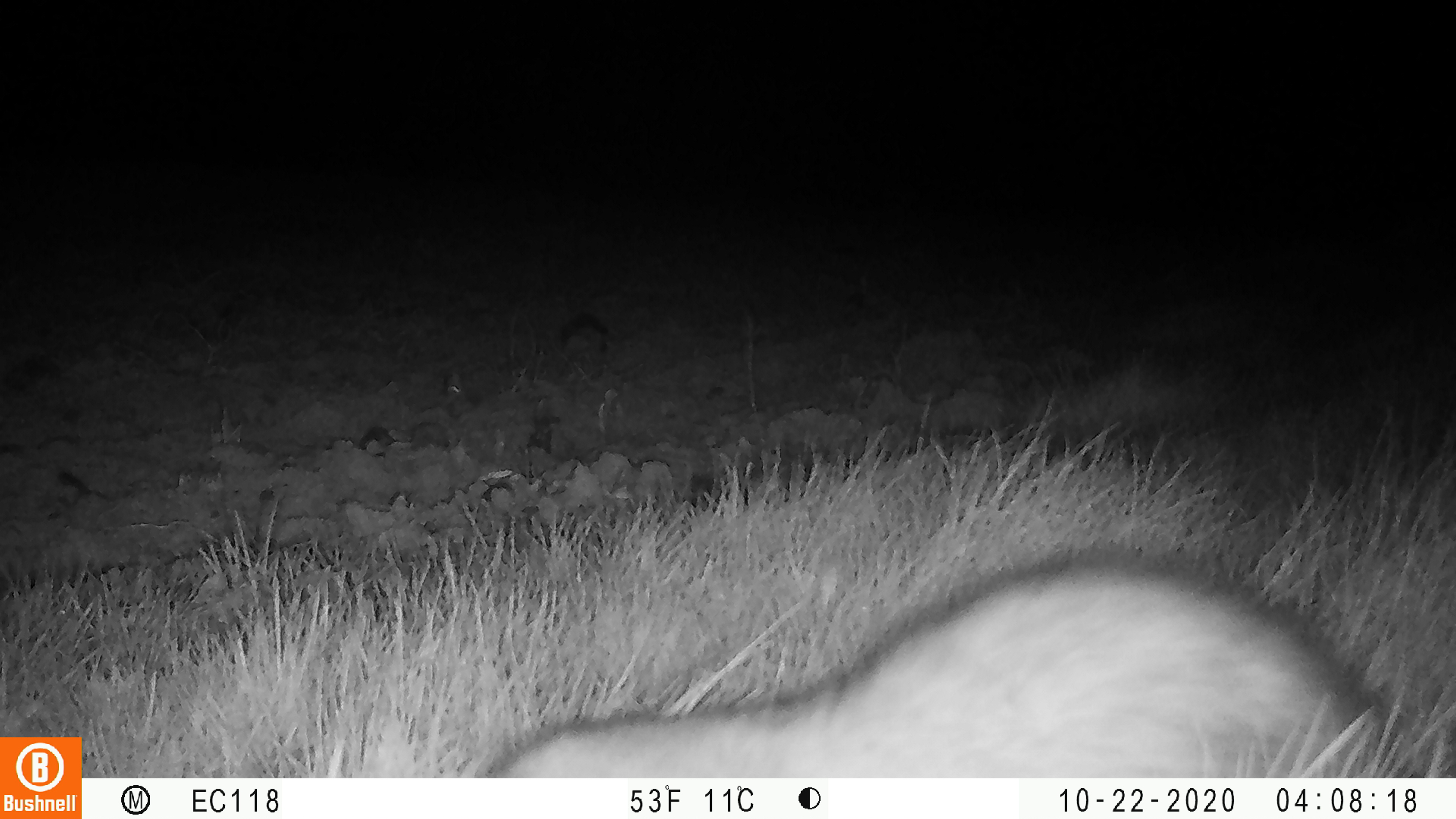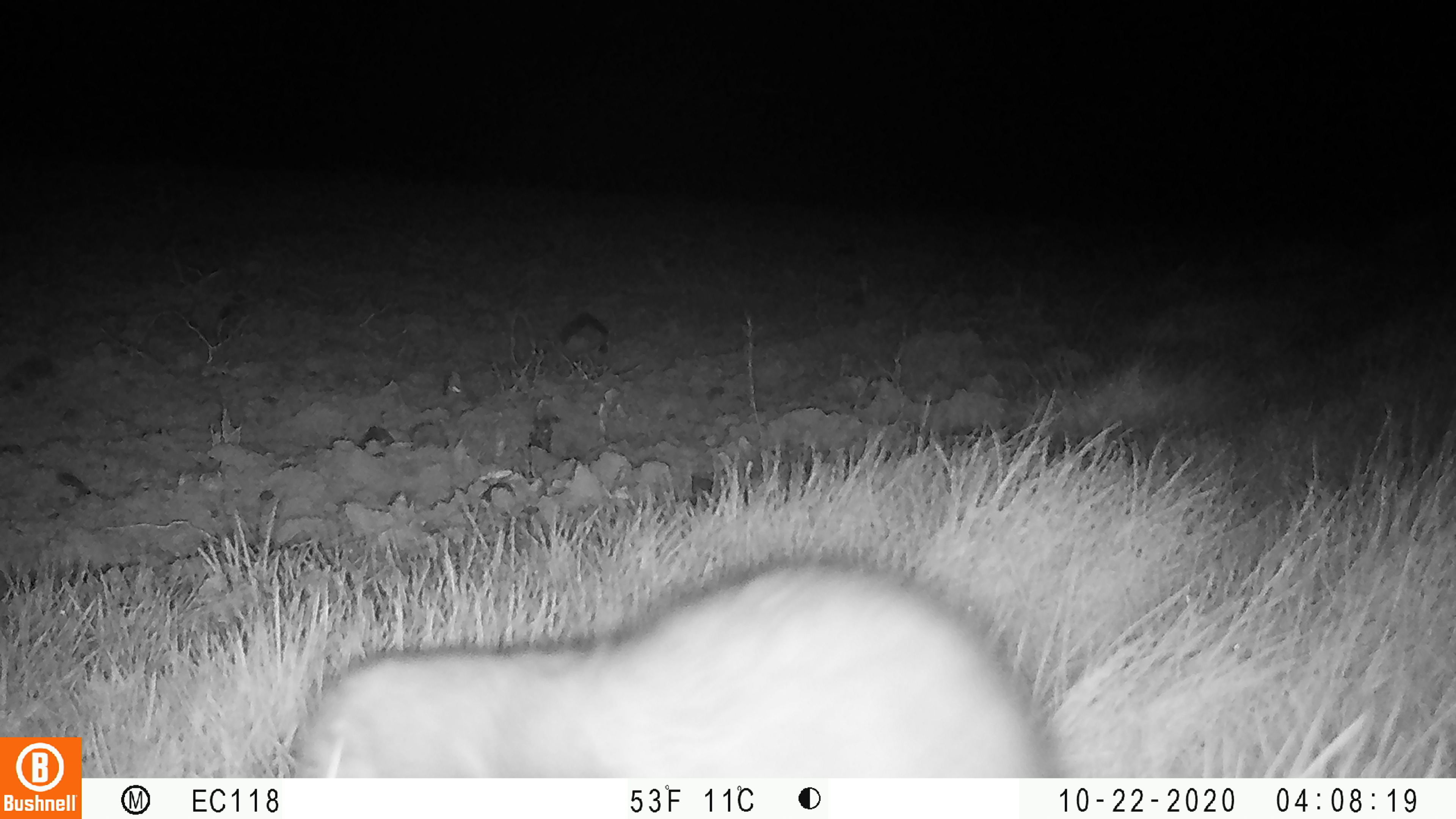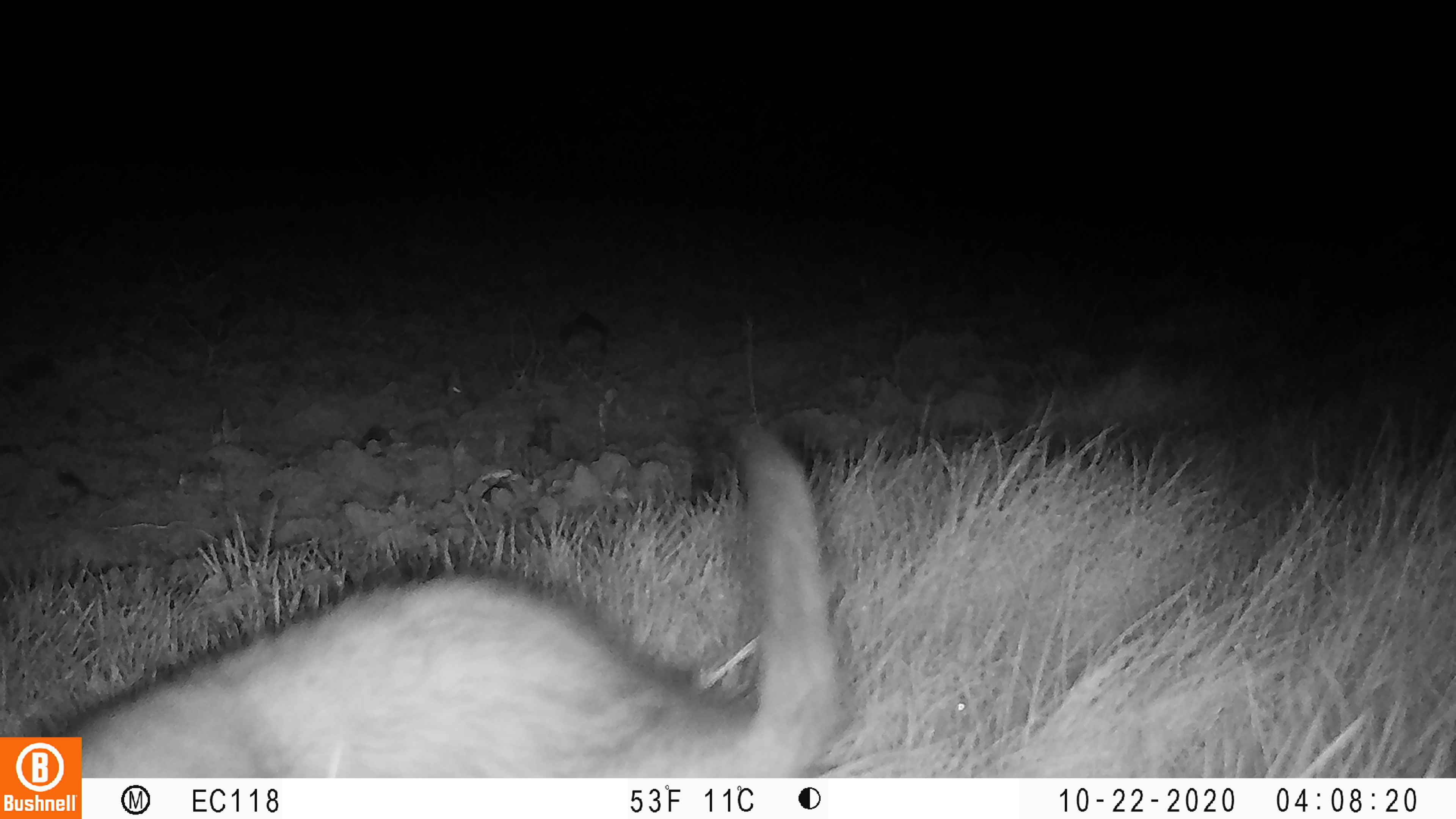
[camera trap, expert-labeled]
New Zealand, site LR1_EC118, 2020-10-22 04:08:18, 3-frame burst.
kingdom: Animalia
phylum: Chordata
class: Mammalia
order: Carnivora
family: Mustelidae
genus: Mustela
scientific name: Mustela furo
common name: ferret